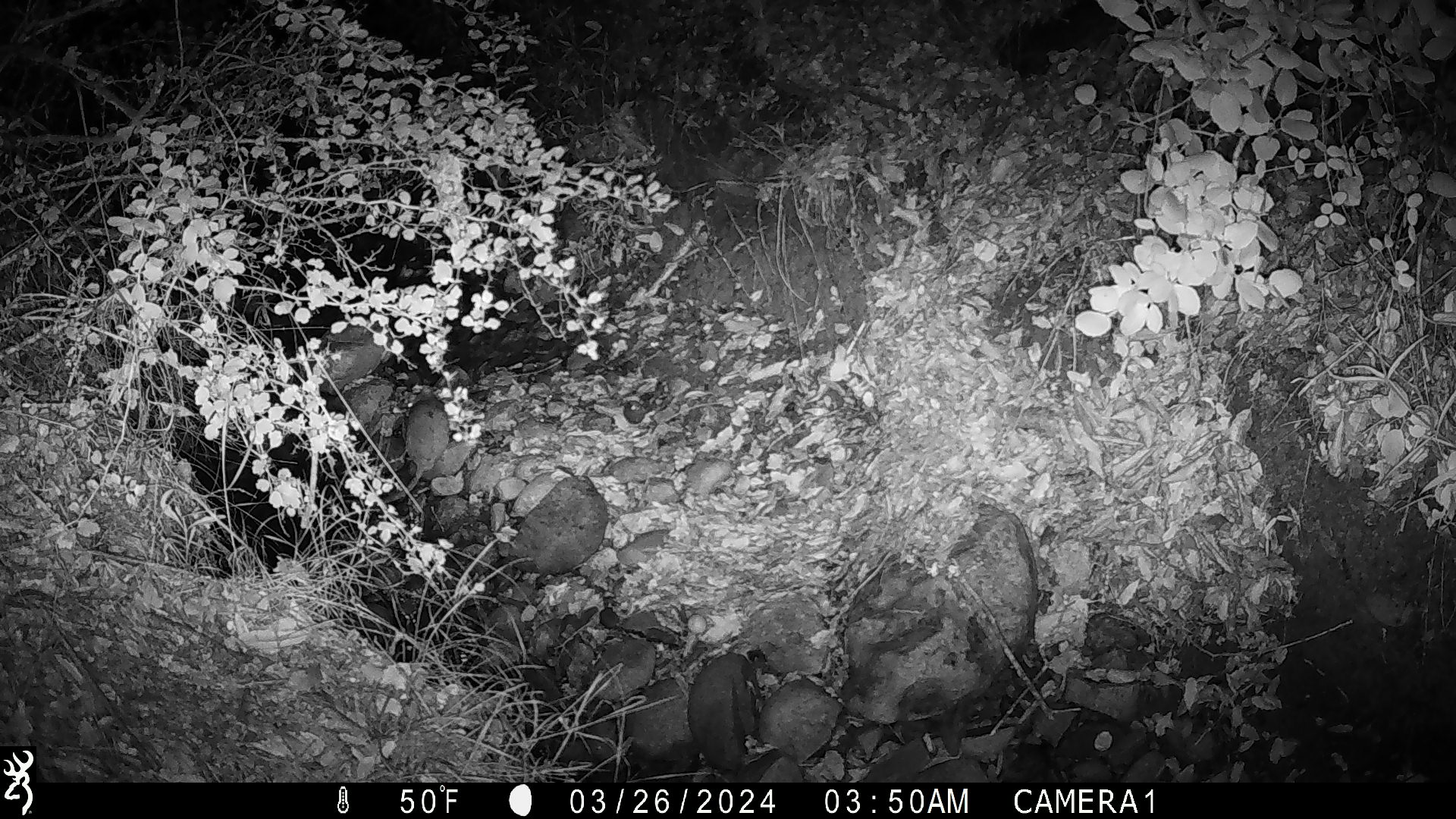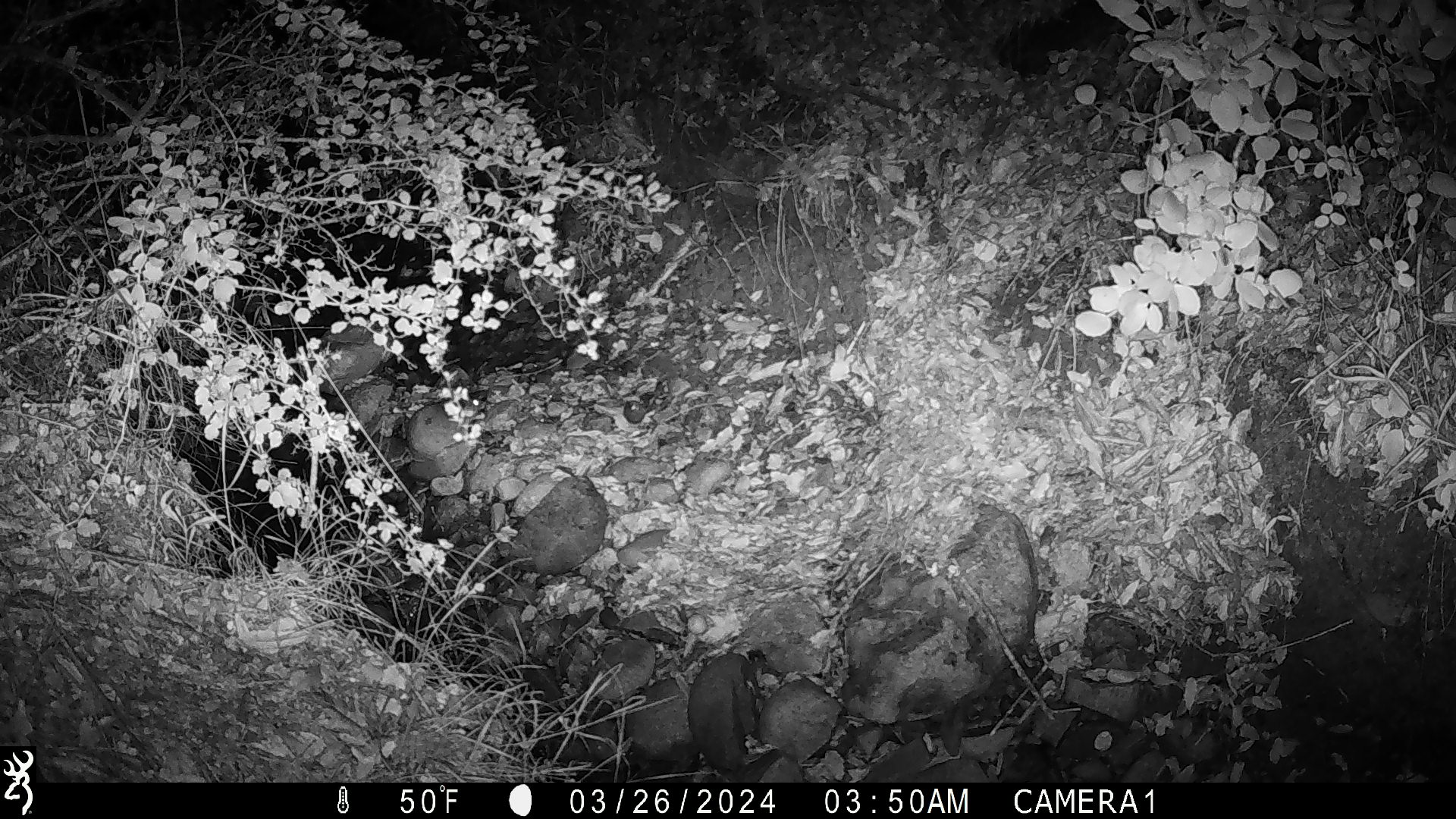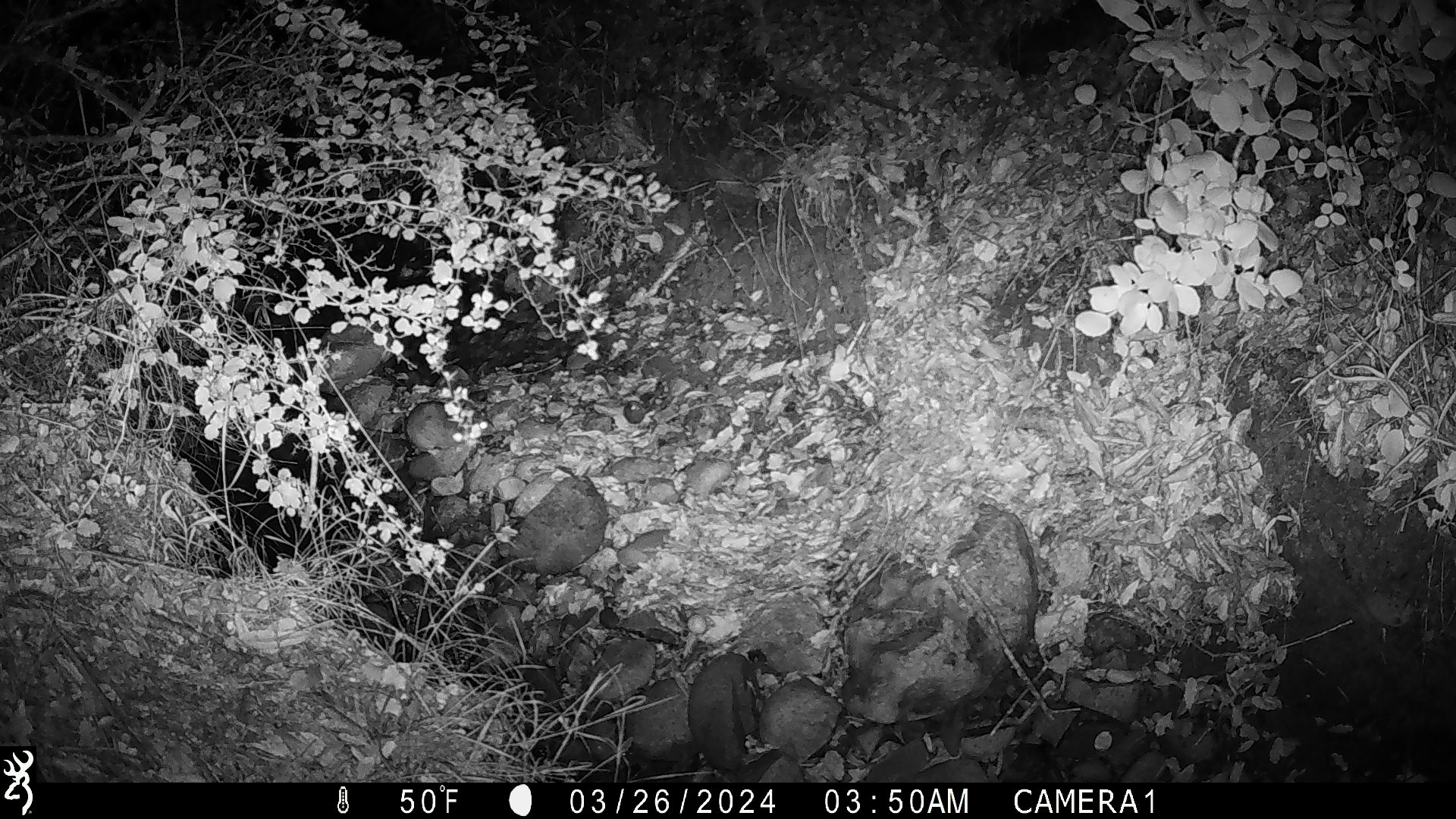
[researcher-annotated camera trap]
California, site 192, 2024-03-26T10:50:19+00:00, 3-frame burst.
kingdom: Animalia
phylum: Chordata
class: Mammalia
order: Rodentia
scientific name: Rodentia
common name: mouse or rat